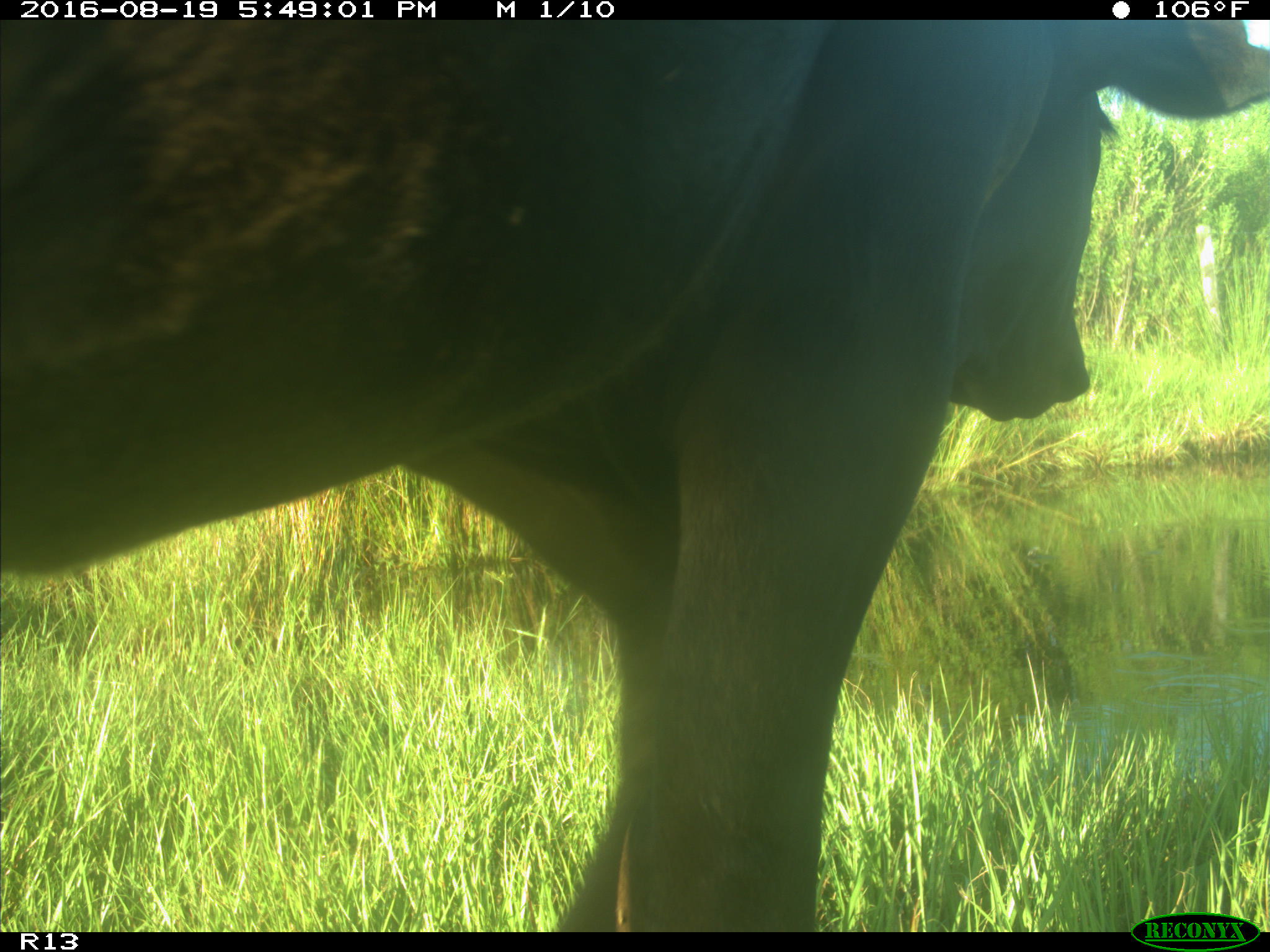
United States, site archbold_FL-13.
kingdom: Animalia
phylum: Chordata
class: Mammalia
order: Artiodactyla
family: Bovidae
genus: Bos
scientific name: Bos taurus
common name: domestic cow